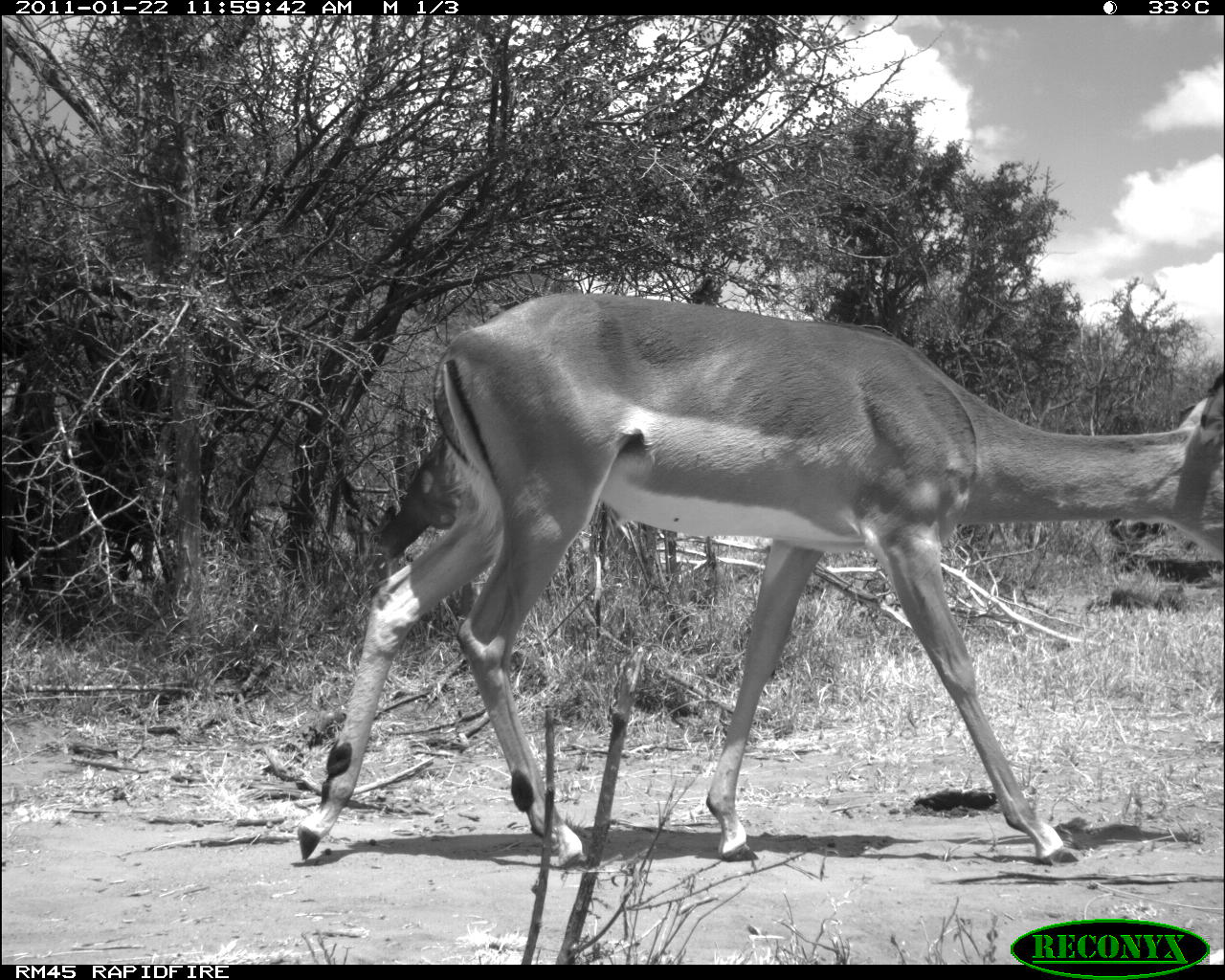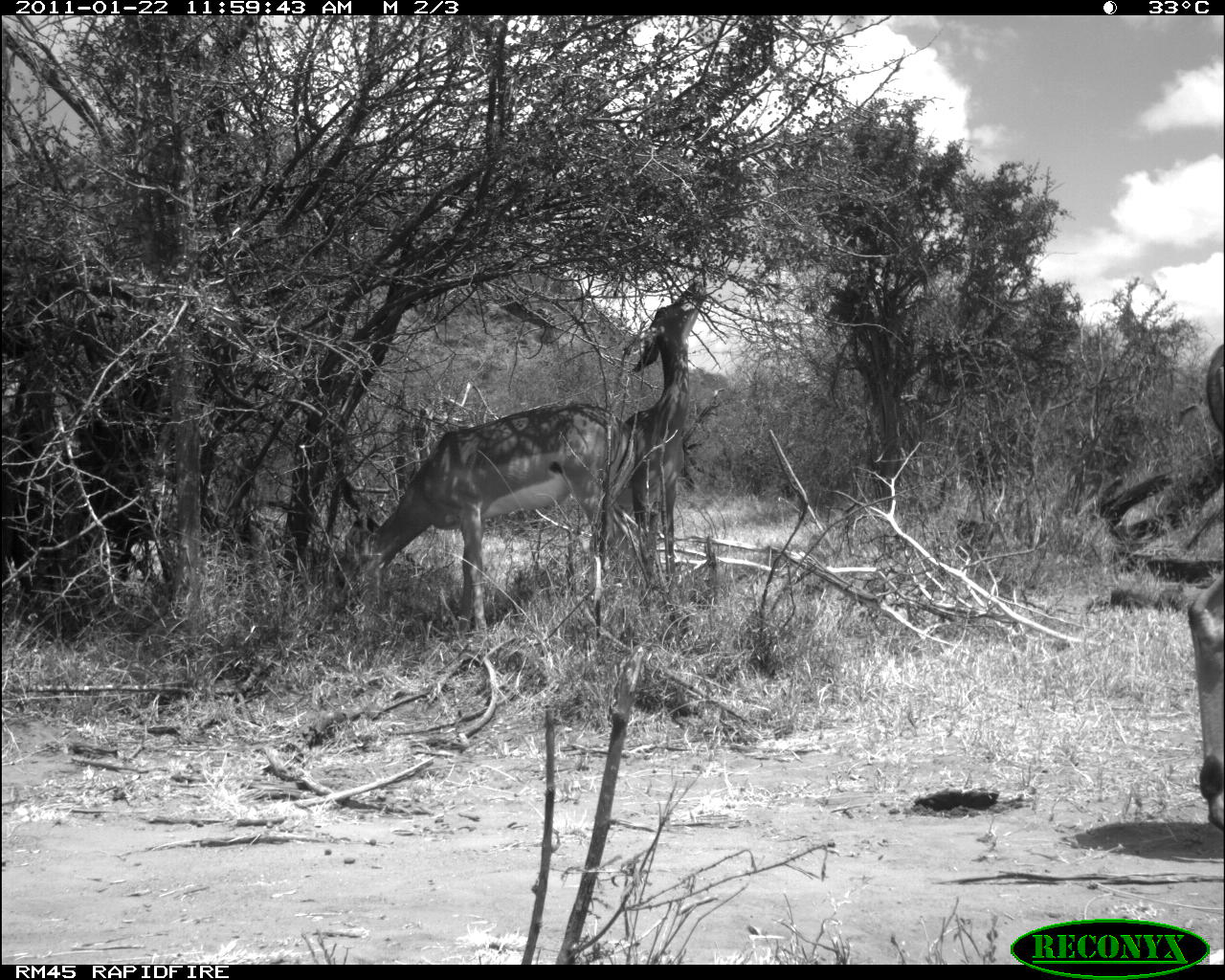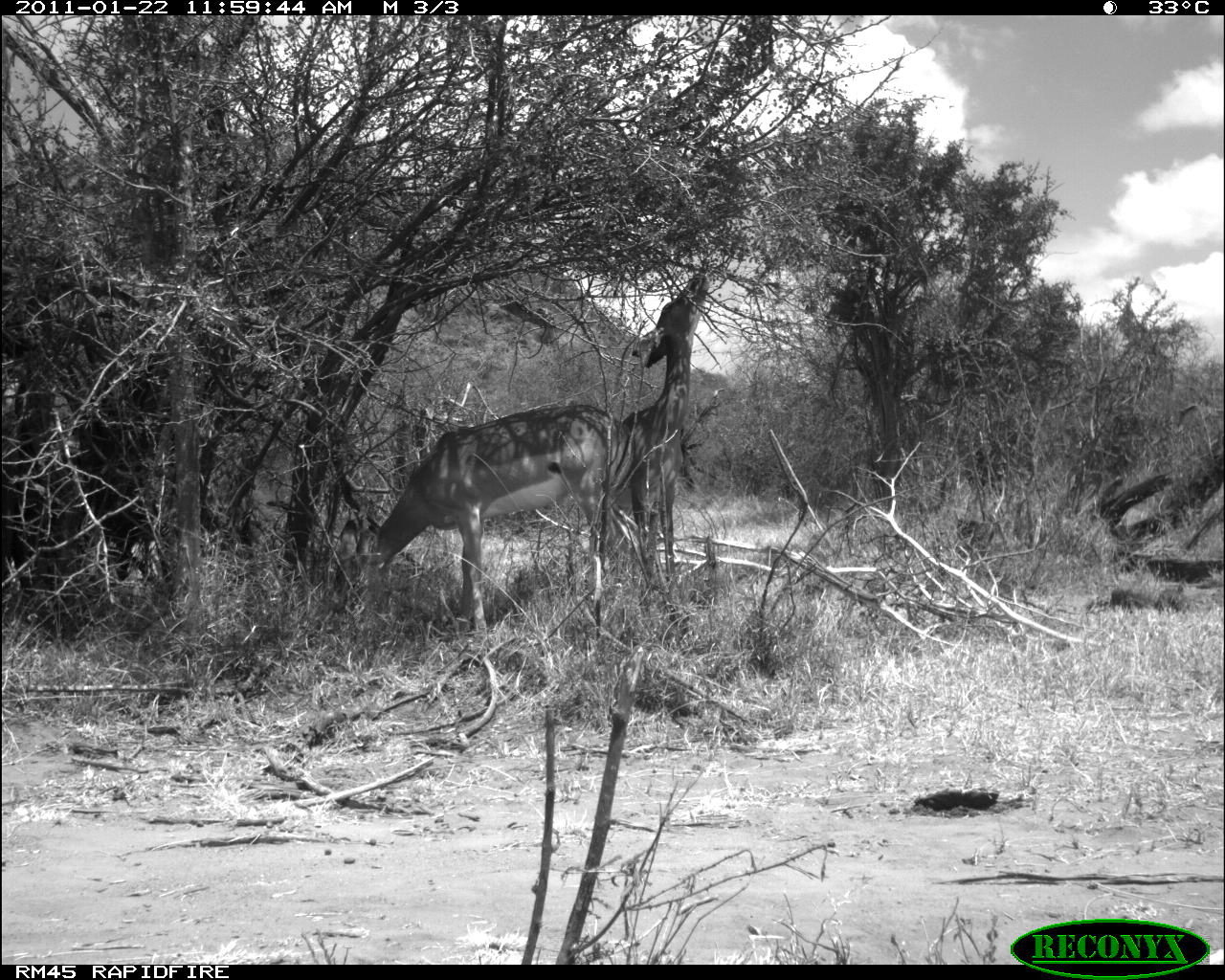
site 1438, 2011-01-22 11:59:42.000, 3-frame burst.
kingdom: Animalia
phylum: Chordata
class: Mammalia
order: Artiodactyla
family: Bovidae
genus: Aepyceros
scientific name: Aepyceros melampus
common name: impala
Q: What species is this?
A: Aepyceros melampus (impala).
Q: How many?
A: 1.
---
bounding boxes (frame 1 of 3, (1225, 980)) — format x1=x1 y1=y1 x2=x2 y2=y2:
aepyceros melampus: x1=291 y1=285 x2=1222 y2=871; x1=340 y1=429 x2=480 y2=619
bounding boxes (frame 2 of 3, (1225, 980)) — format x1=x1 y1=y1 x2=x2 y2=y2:
aepyceros melampus: x1=324 y1=399 x2=640 y2=640; x1=609 y1=277 x2=708 y2=580; x1=1186 y1=342 x2=1224 y2=831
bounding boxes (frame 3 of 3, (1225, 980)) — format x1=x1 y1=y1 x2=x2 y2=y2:
aepyceros melampus: x1=326 y1=401 x2=637 y2=635; x1=609 y1=270 x2=710 y2=575